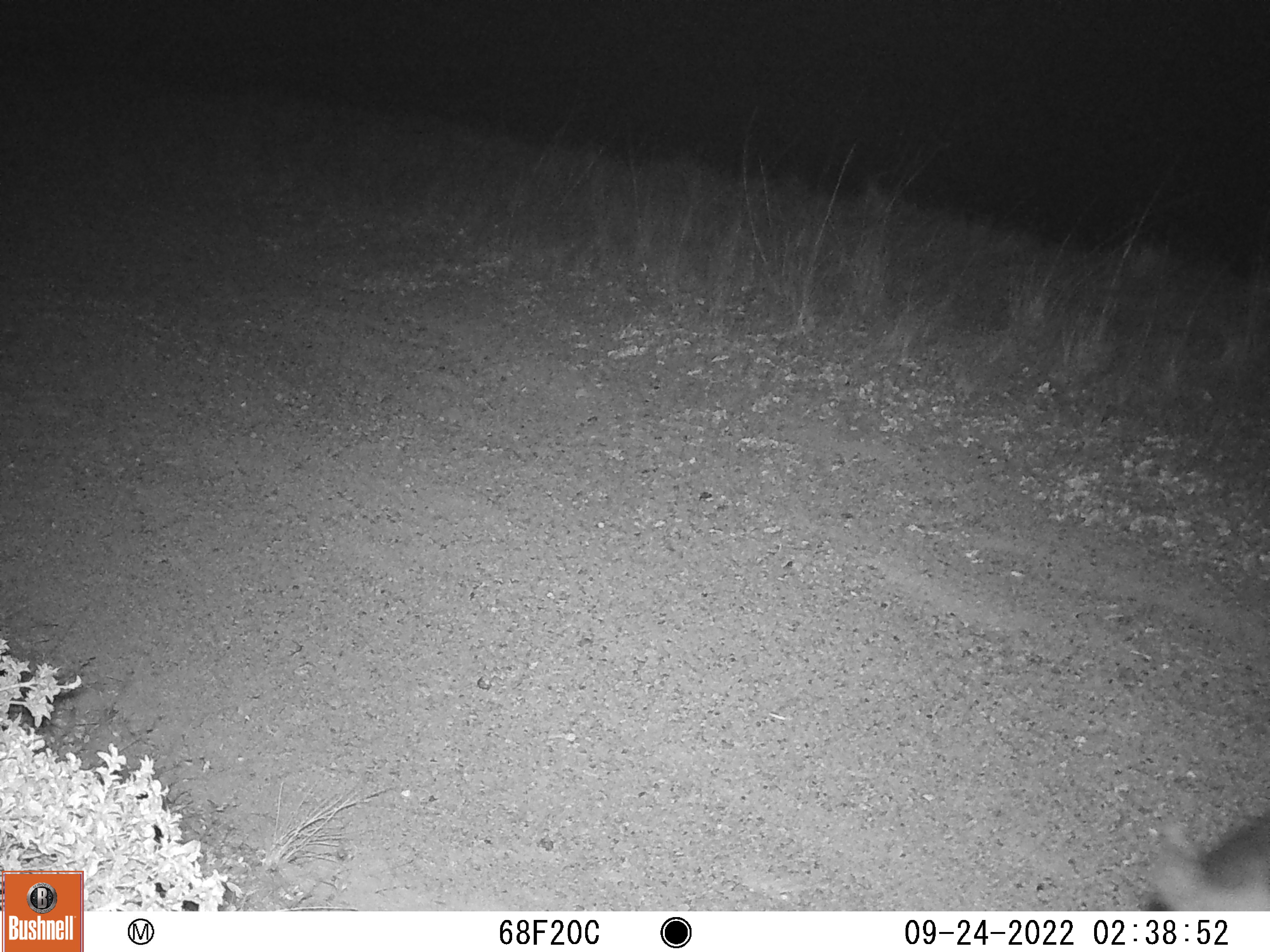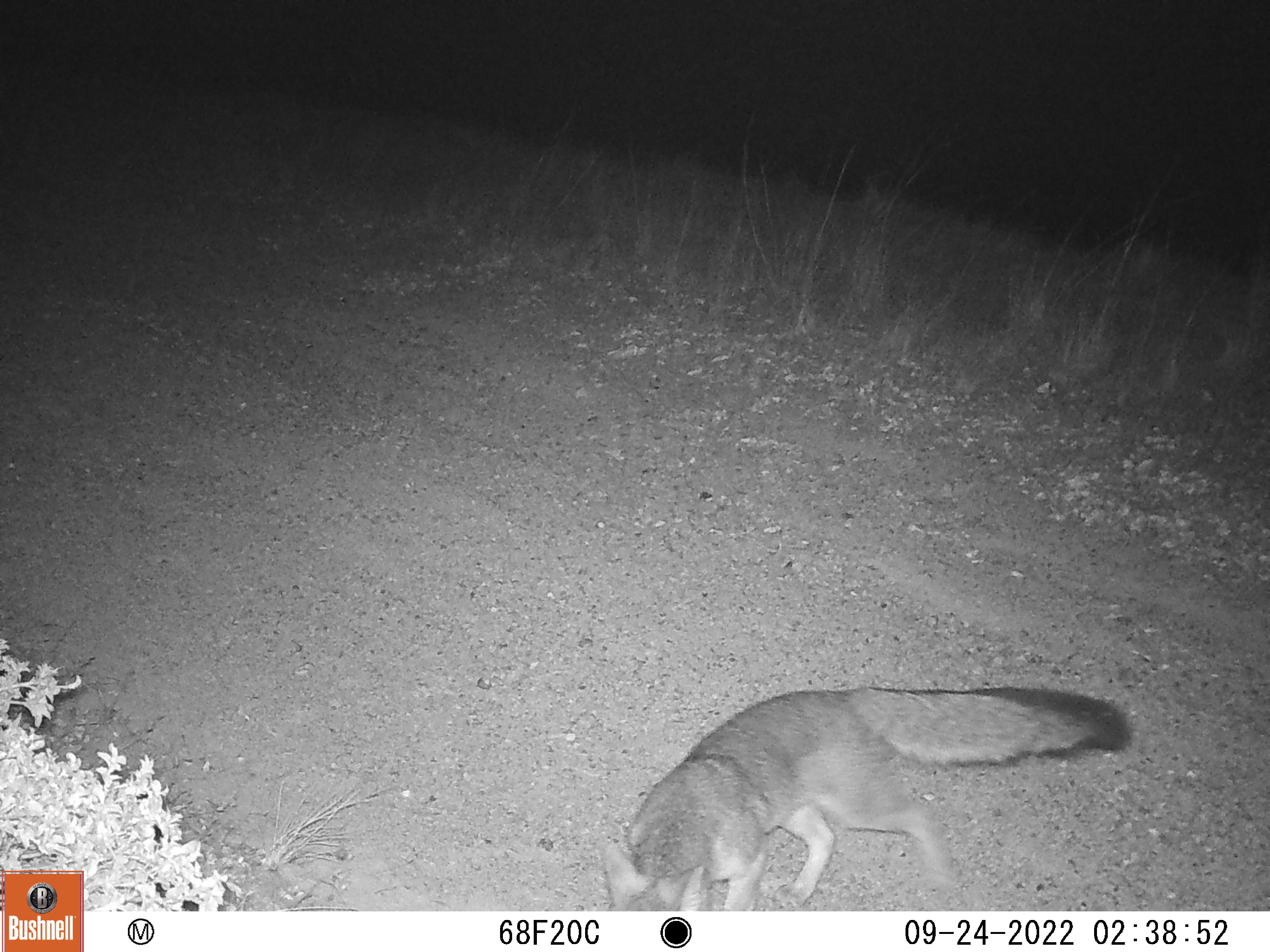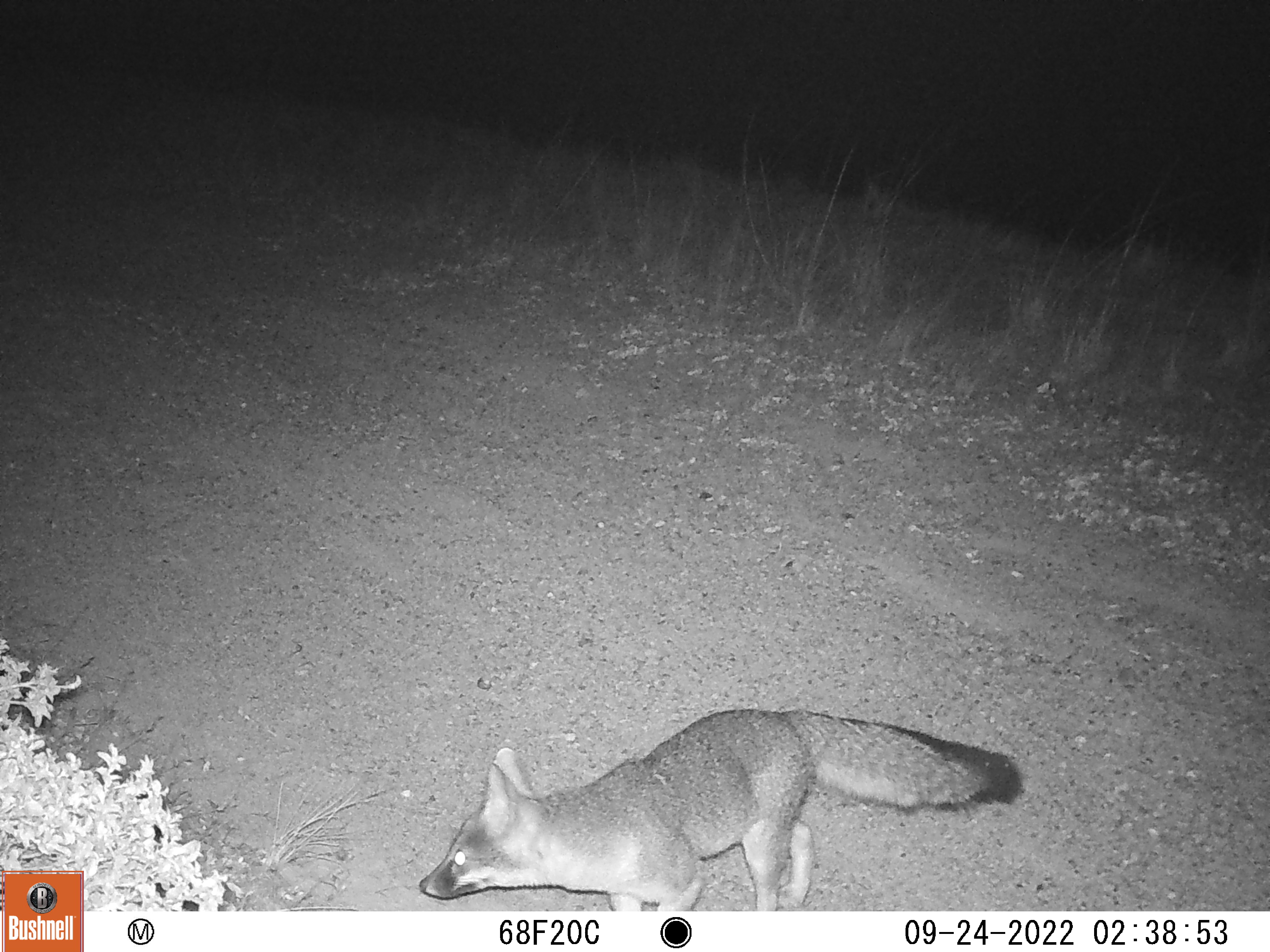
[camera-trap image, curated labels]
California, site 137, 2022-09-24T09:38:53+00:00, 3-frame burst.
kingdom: Animalia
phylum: Chordata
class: Mammalia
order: Carnivora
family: Canidae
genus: Urocyon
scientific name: Urocyon cinereoargenteus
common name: gray fox